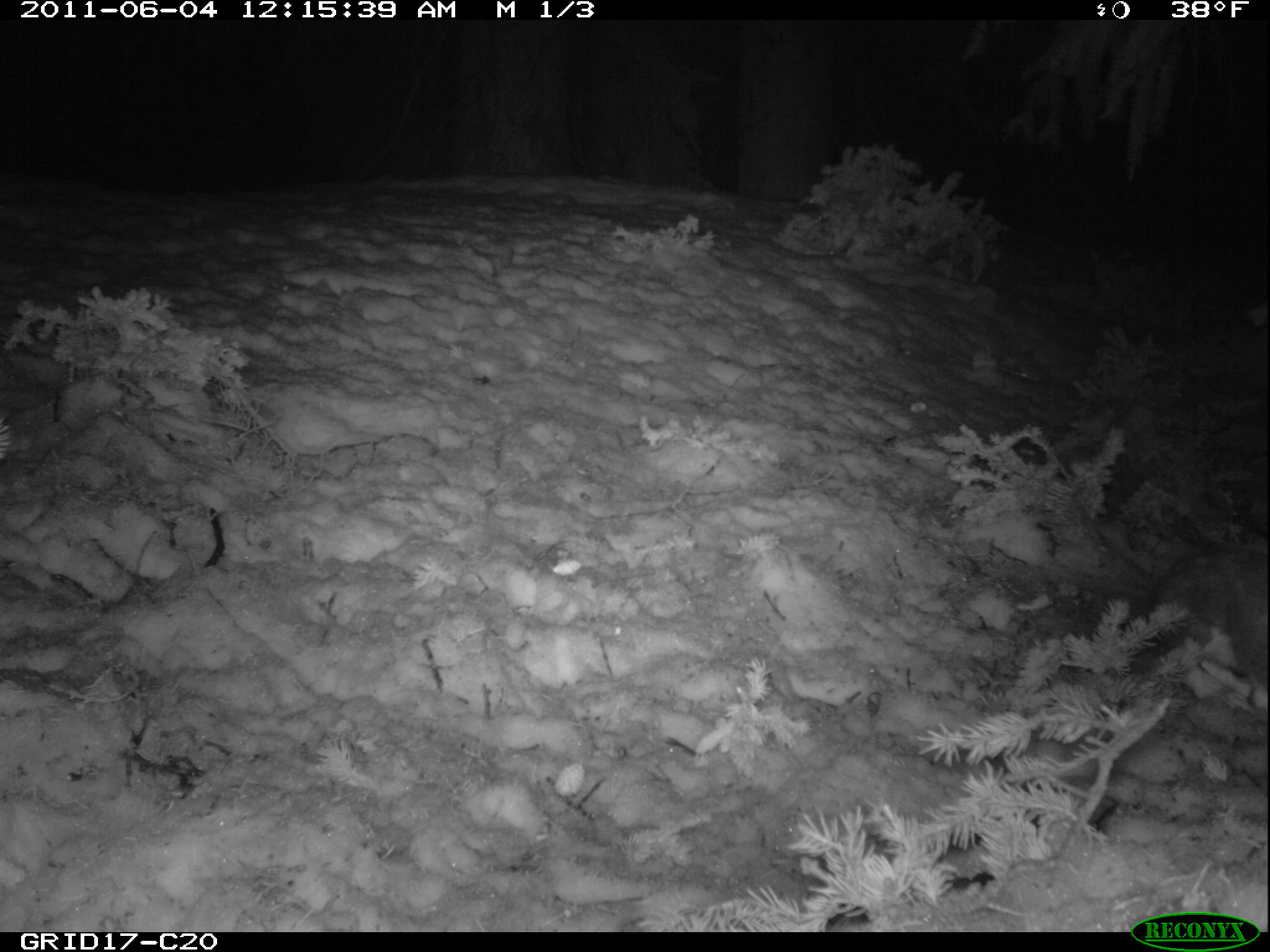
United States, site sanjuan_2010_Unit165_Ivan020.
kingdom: Animalia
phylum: Chordata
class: Mammalia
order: Lagomorpha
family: Leporidae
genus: Lepus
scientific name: Lepus americanus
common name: snowshoe hare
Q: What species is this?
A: Lepus americanus (snowshoe hare).